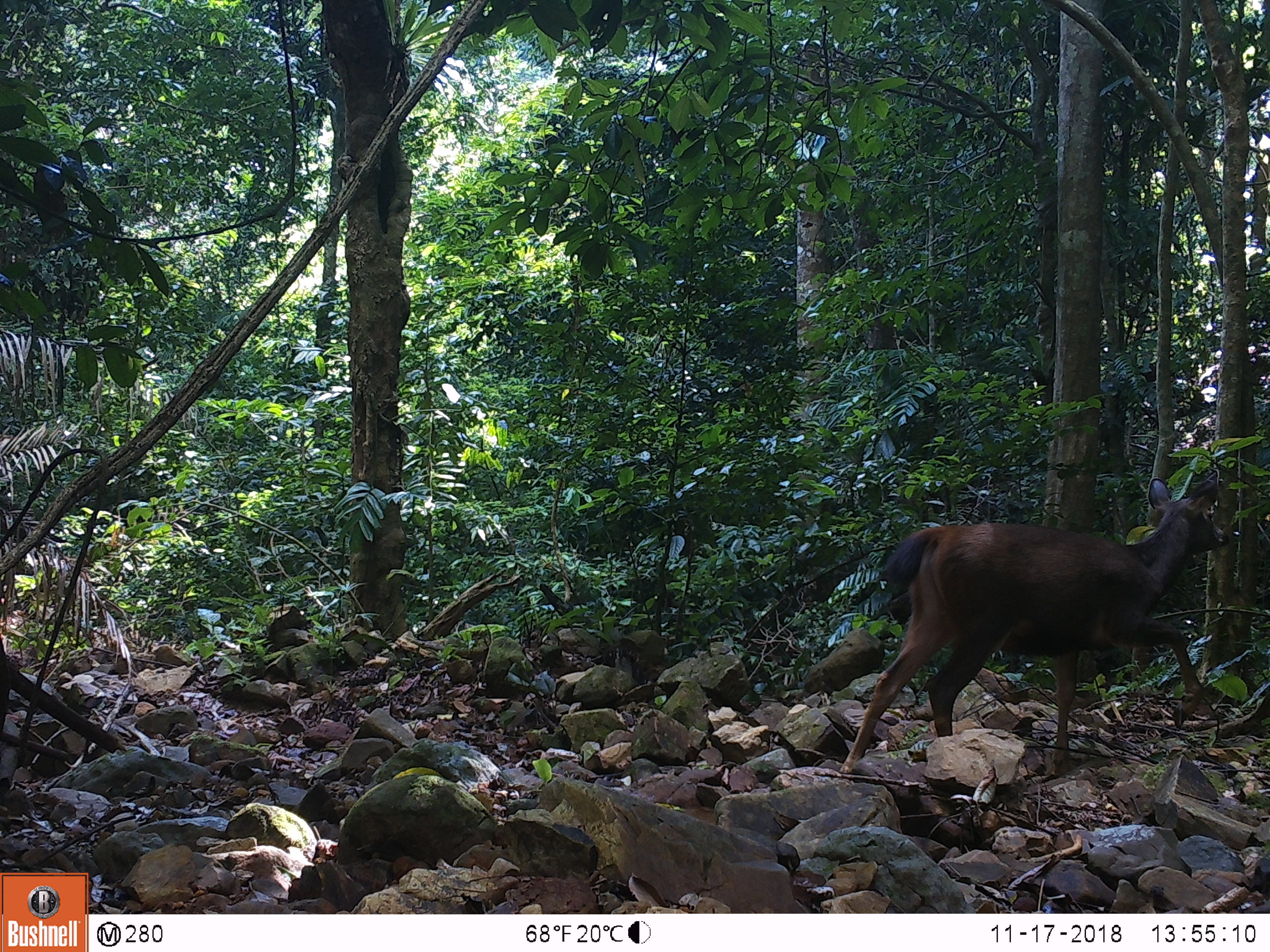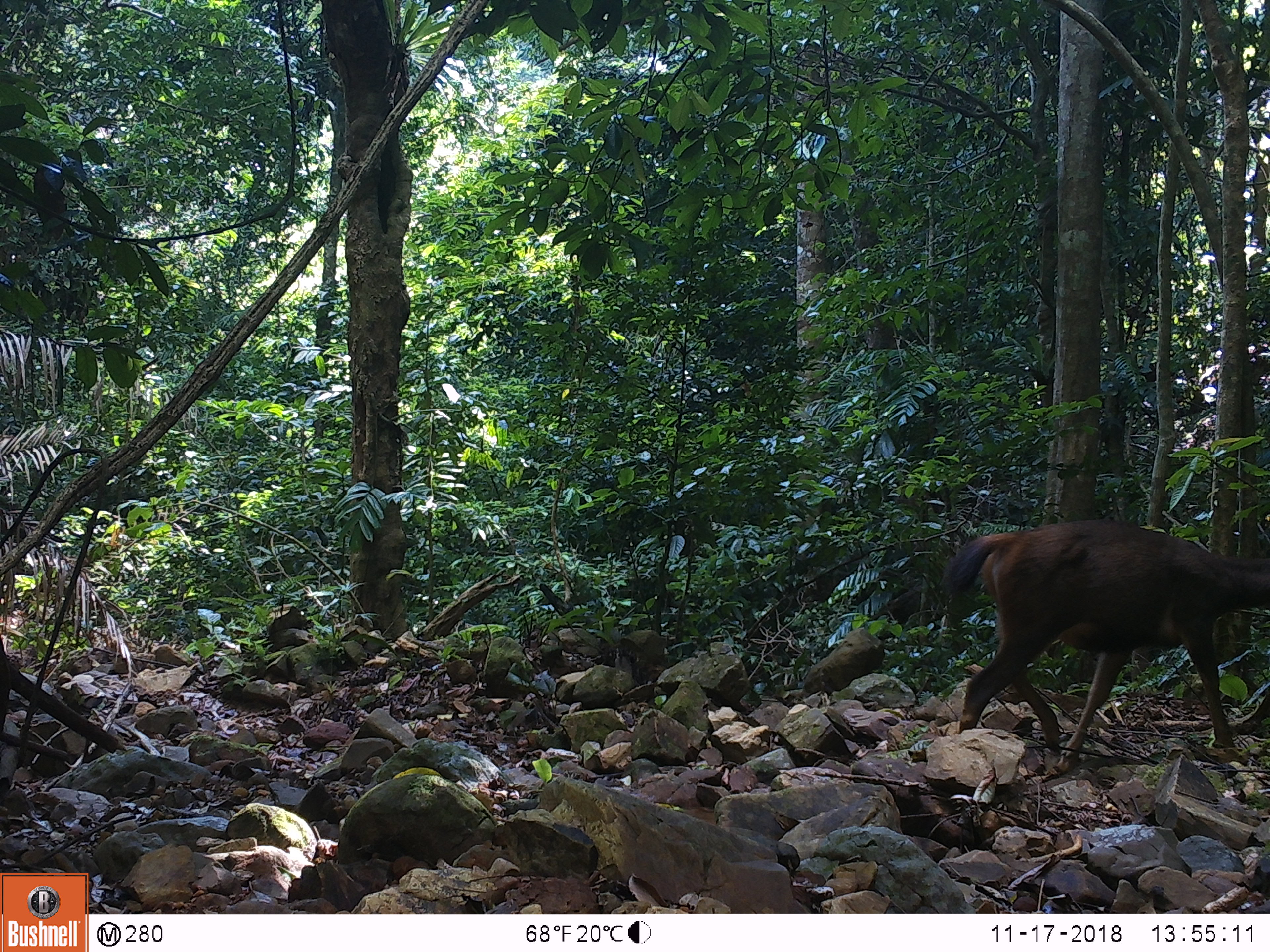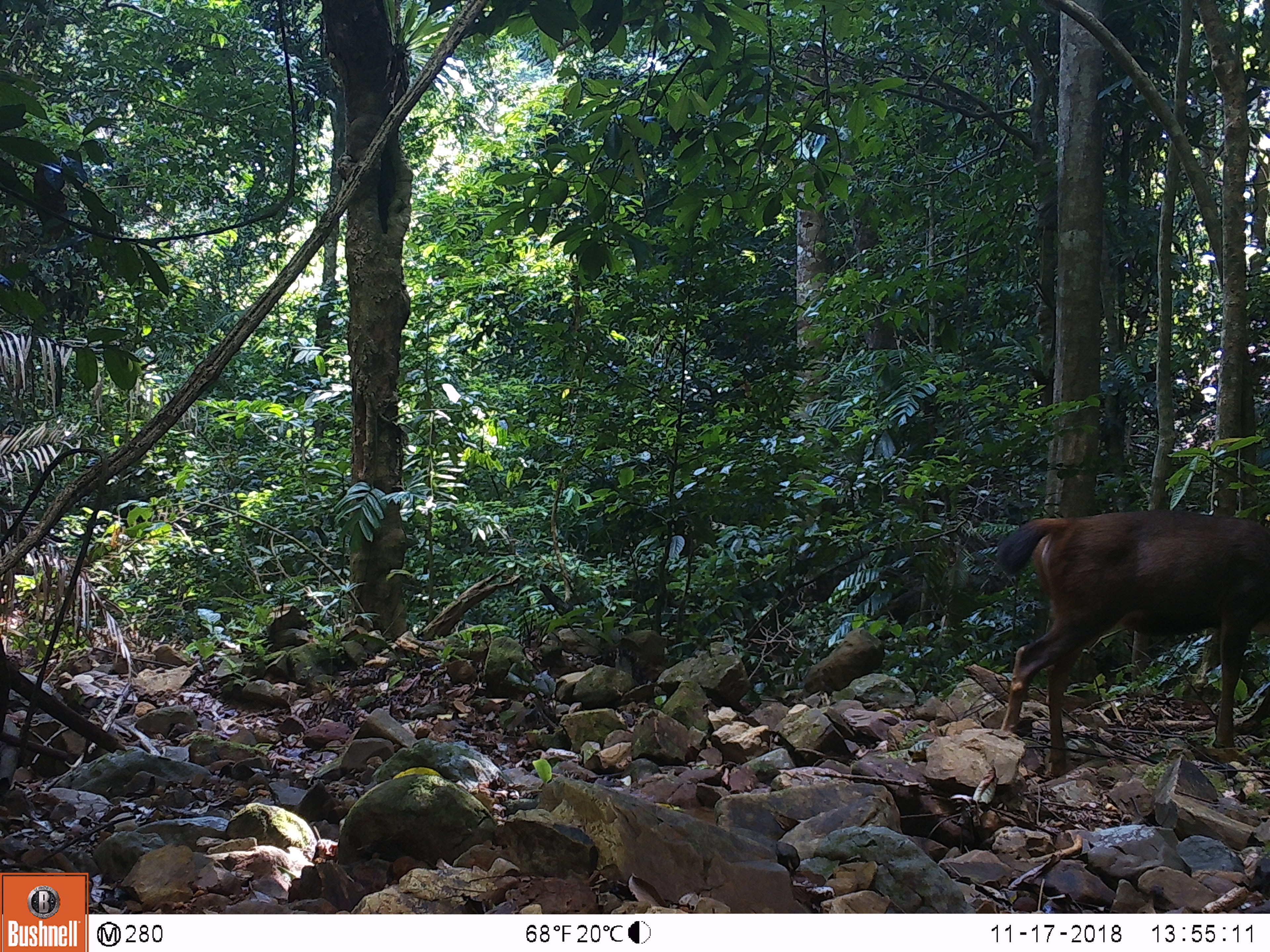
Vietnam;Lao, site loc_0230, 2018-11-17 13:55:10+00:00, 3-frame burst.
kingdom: Animalia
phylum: Chordata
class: Mammalia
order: Artiodactyla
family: Cervidae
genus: Rusa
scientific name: Rusa unicolor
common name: sambar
Sambar (Rusa unicolor). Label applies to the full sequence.